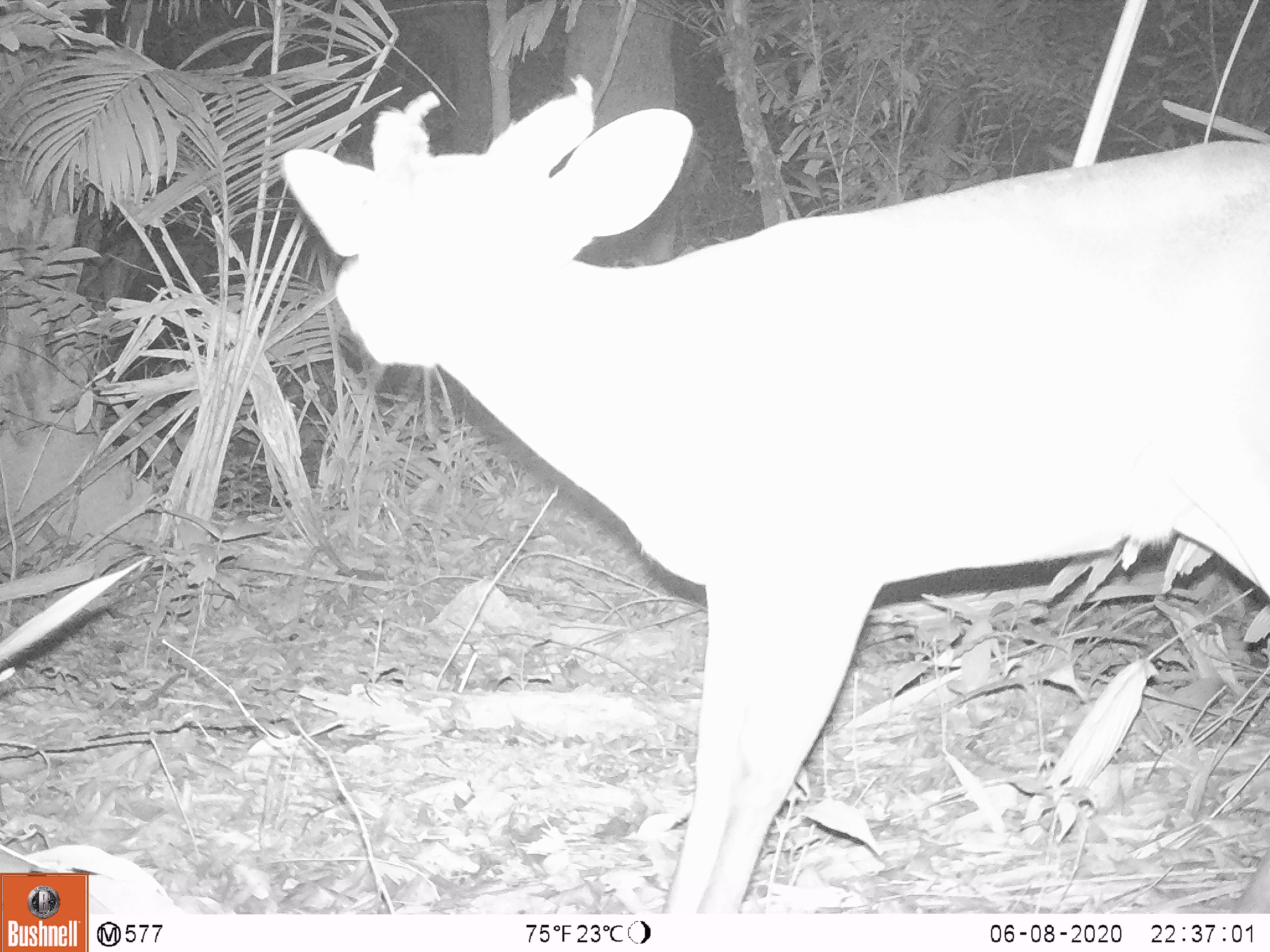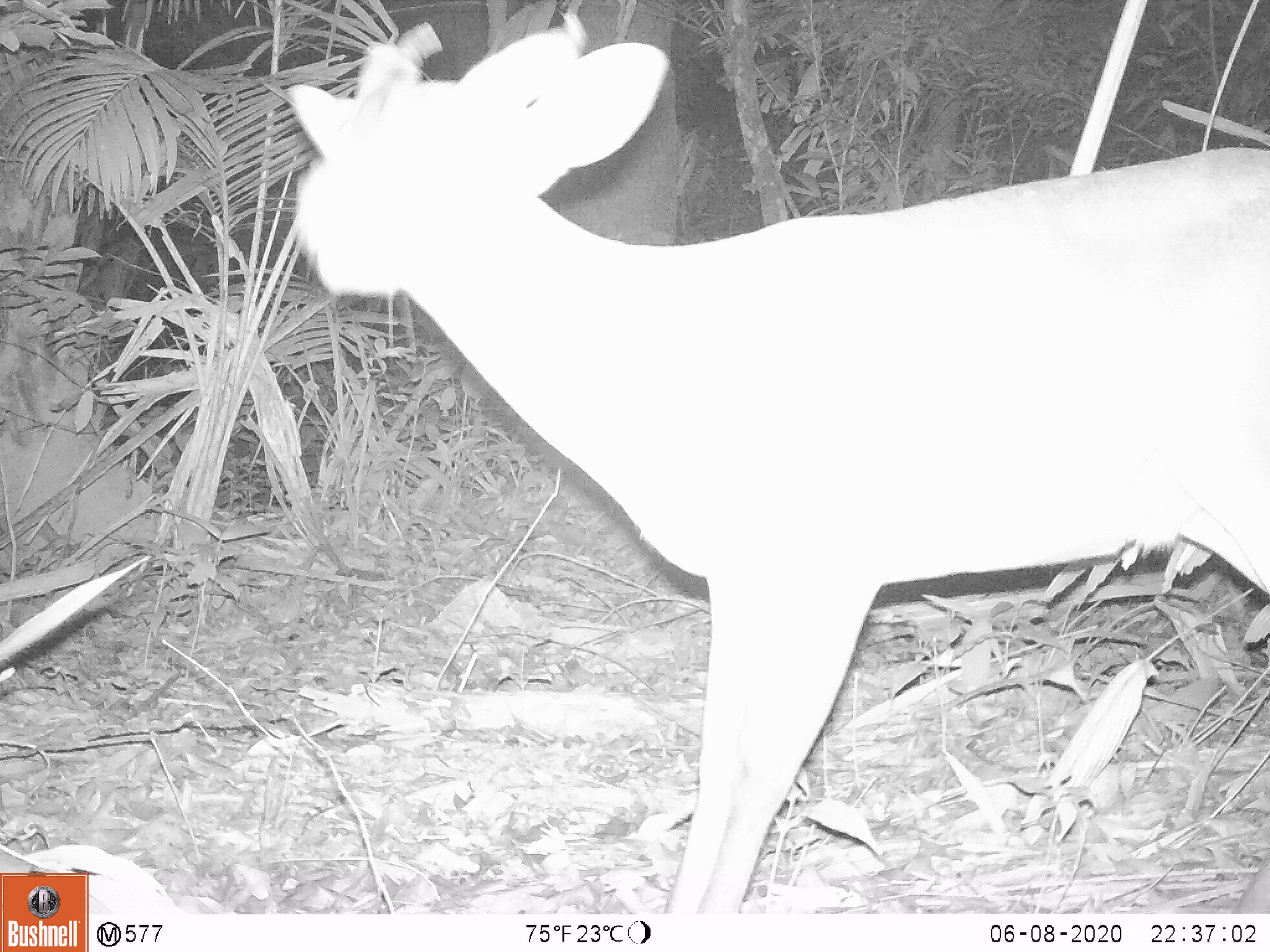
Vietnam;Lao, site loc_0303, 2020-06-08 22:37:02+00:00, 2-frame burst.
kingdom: Animalia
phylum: Chordata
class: Mammalia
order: Artiodactyla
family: Cervidae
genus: Muntiacus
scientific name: Muntiacus vuquangensis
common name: large-antlered muntjac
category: large antlered muntjac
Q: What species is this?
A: Large antlered muntjac (large-antlered muntjac) (Muntiacus vuquangensis).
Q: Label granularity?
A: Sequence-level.